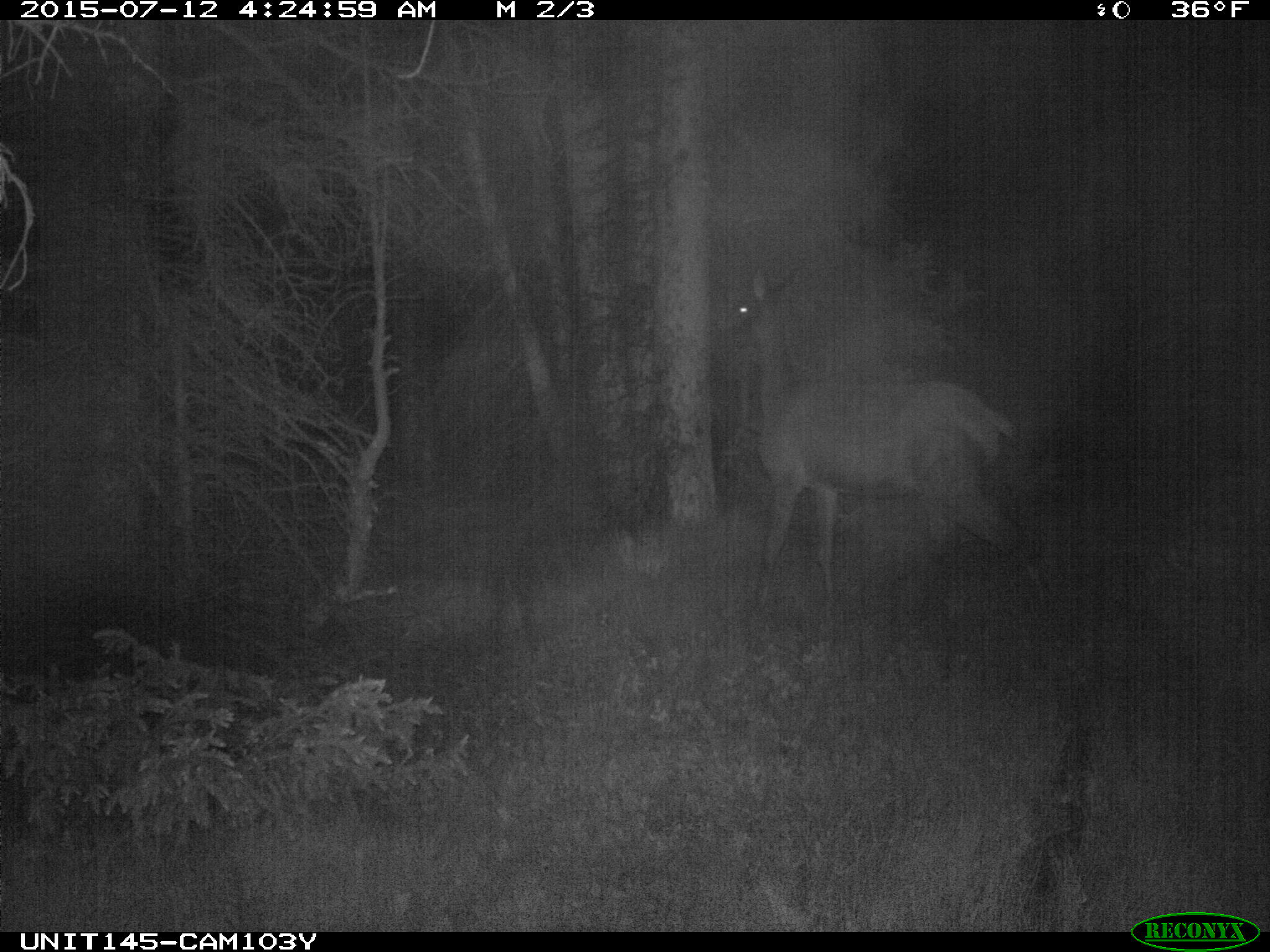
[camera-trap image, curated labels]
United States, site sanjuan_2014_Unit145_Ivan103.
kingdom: Animalia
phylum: Chordata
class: Mammalia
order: Artiodactyla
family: Cervidae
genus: Cervus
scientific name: Cervus elaphus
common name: red deer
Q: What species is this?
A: Cervus elaphus (red deer).